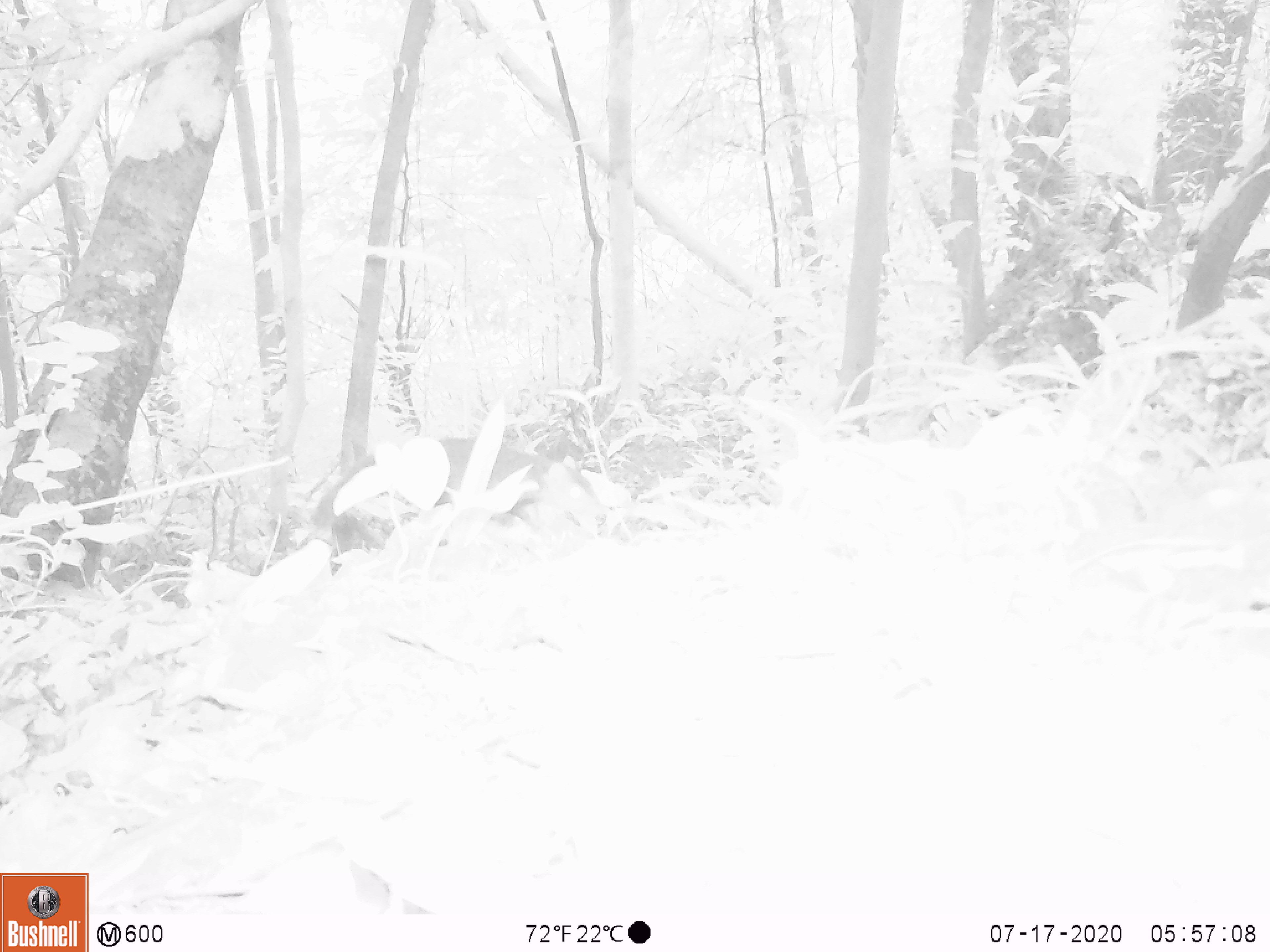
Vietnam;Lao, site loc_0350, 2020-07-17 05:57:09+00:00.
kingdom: Animalia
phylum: Chordata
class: Mammalia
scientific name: Mammalia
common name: mammal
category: unidentified small mammal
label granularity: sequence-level